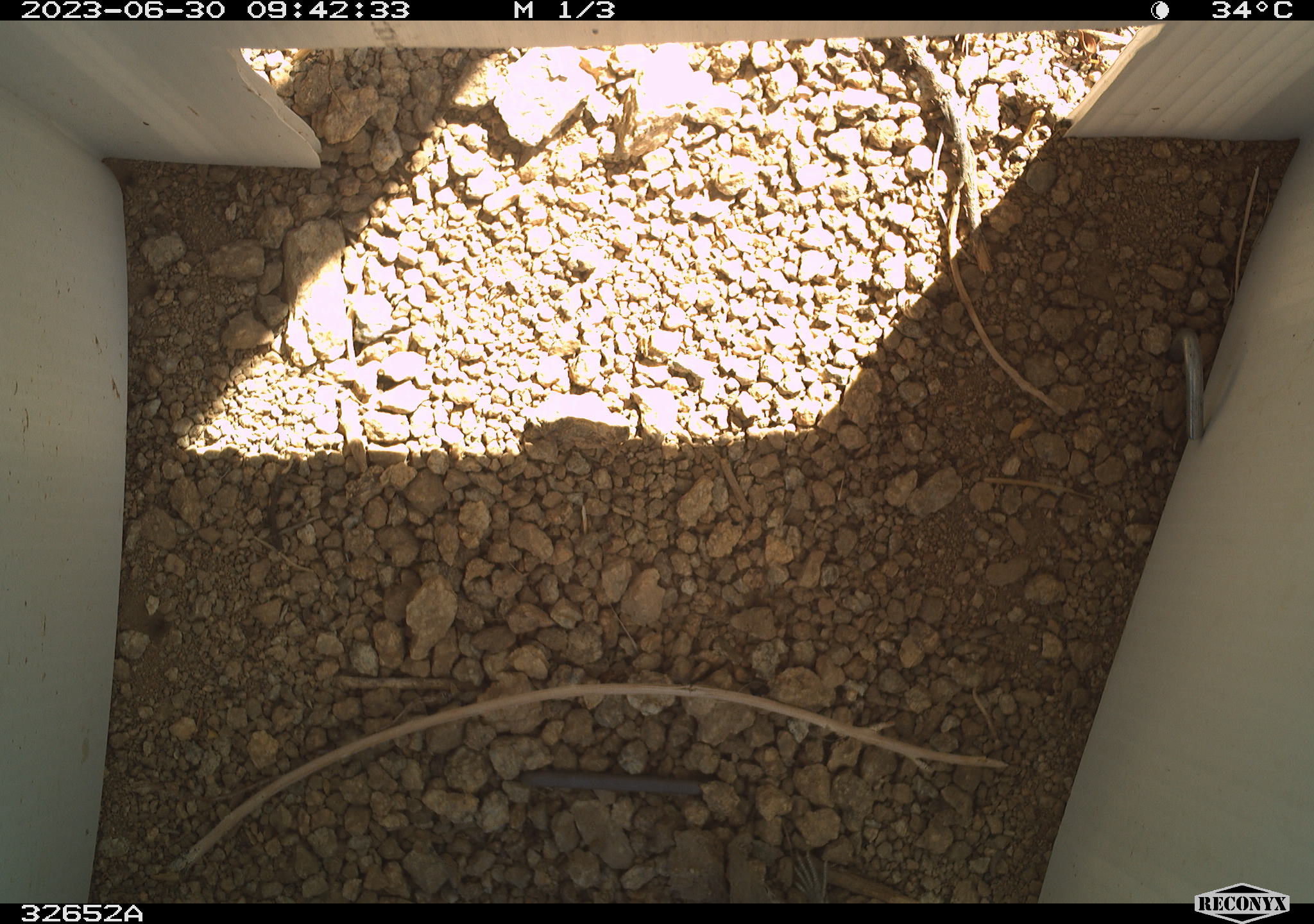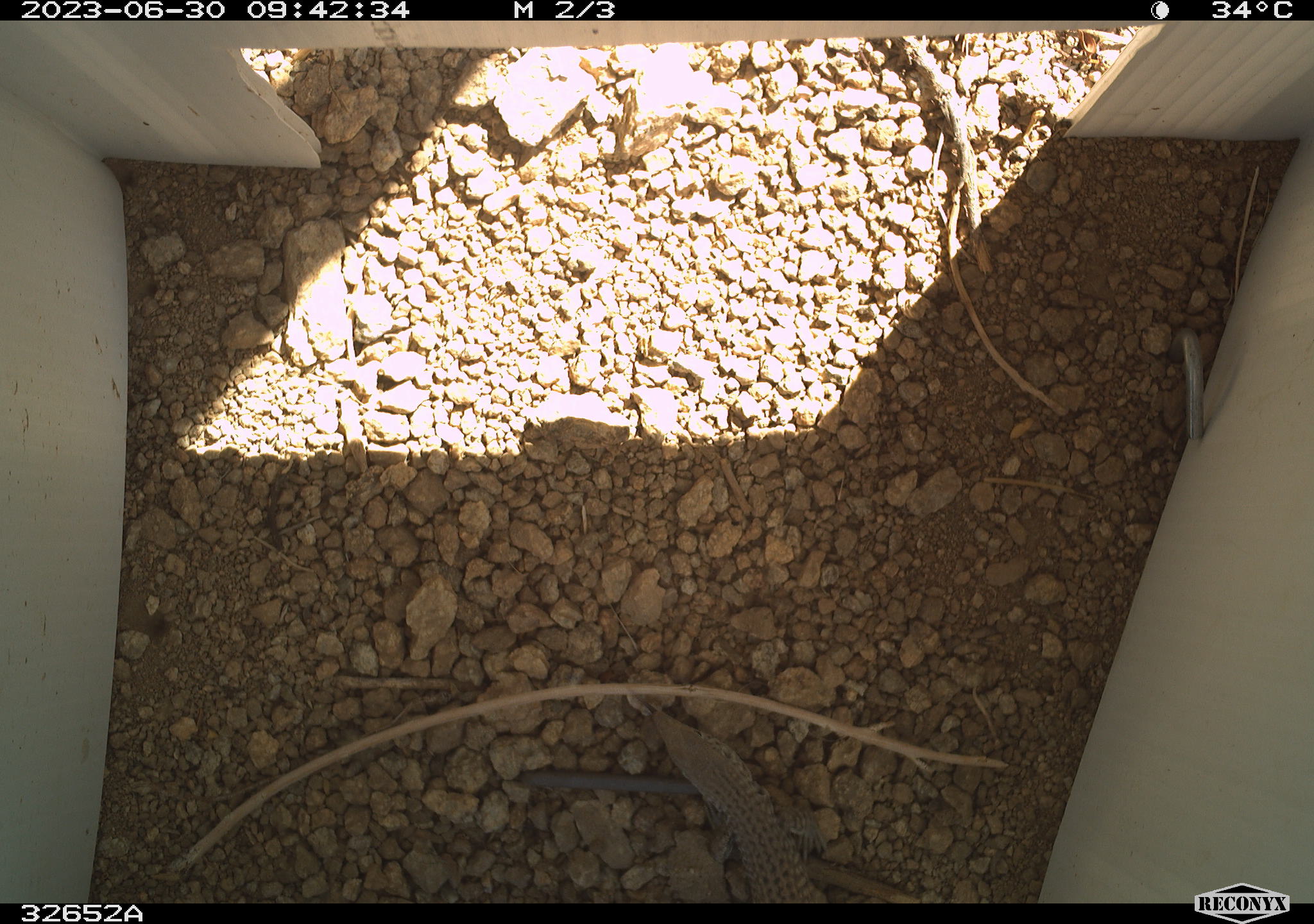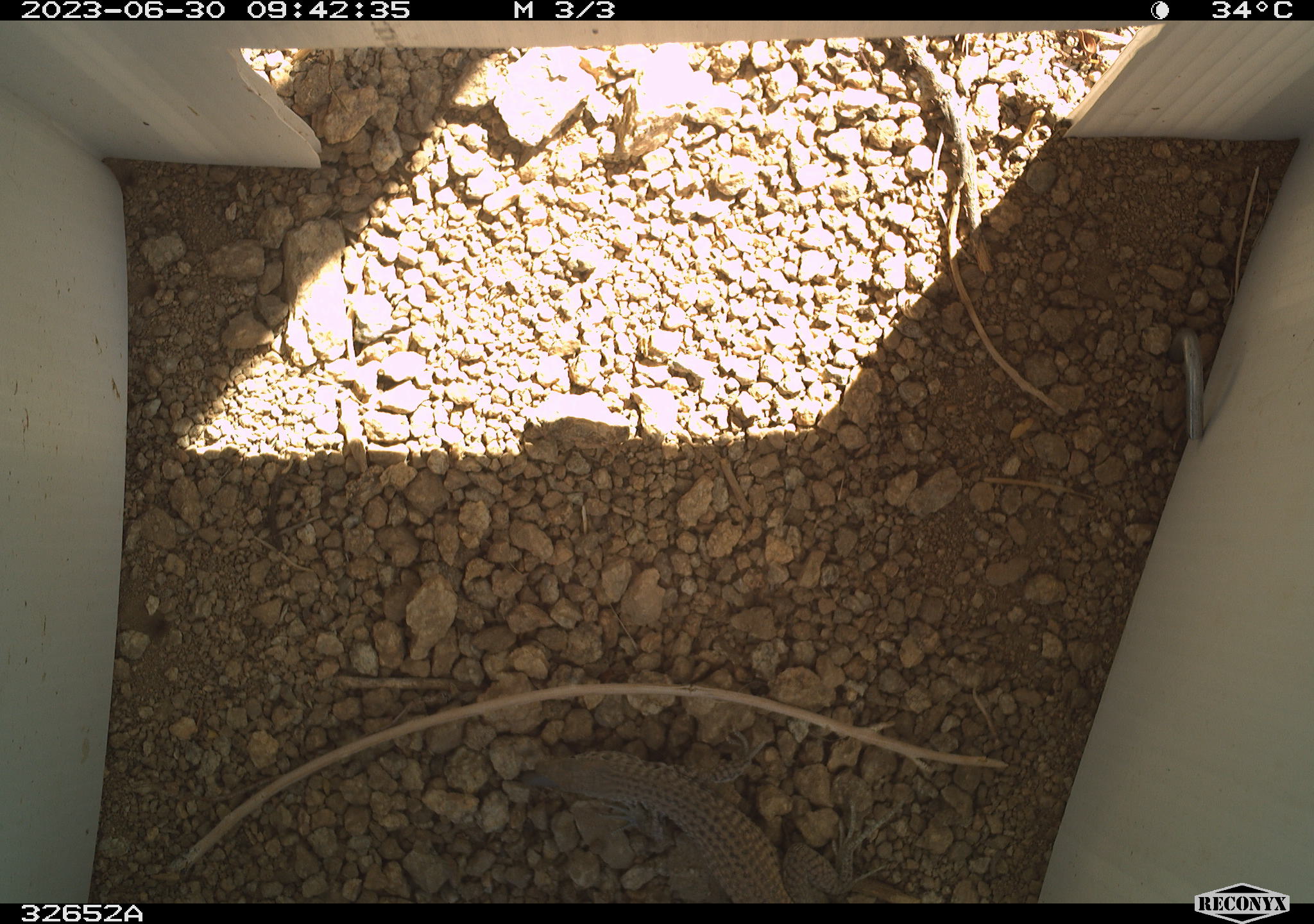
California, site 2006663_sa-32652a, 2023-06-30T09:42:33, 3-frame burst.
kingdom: Animalia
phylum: Chordata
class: Reptilia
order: Squamata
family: Teiidae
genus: Aspidoscelis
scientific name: Aspidoscelis tigris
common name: western whiptail